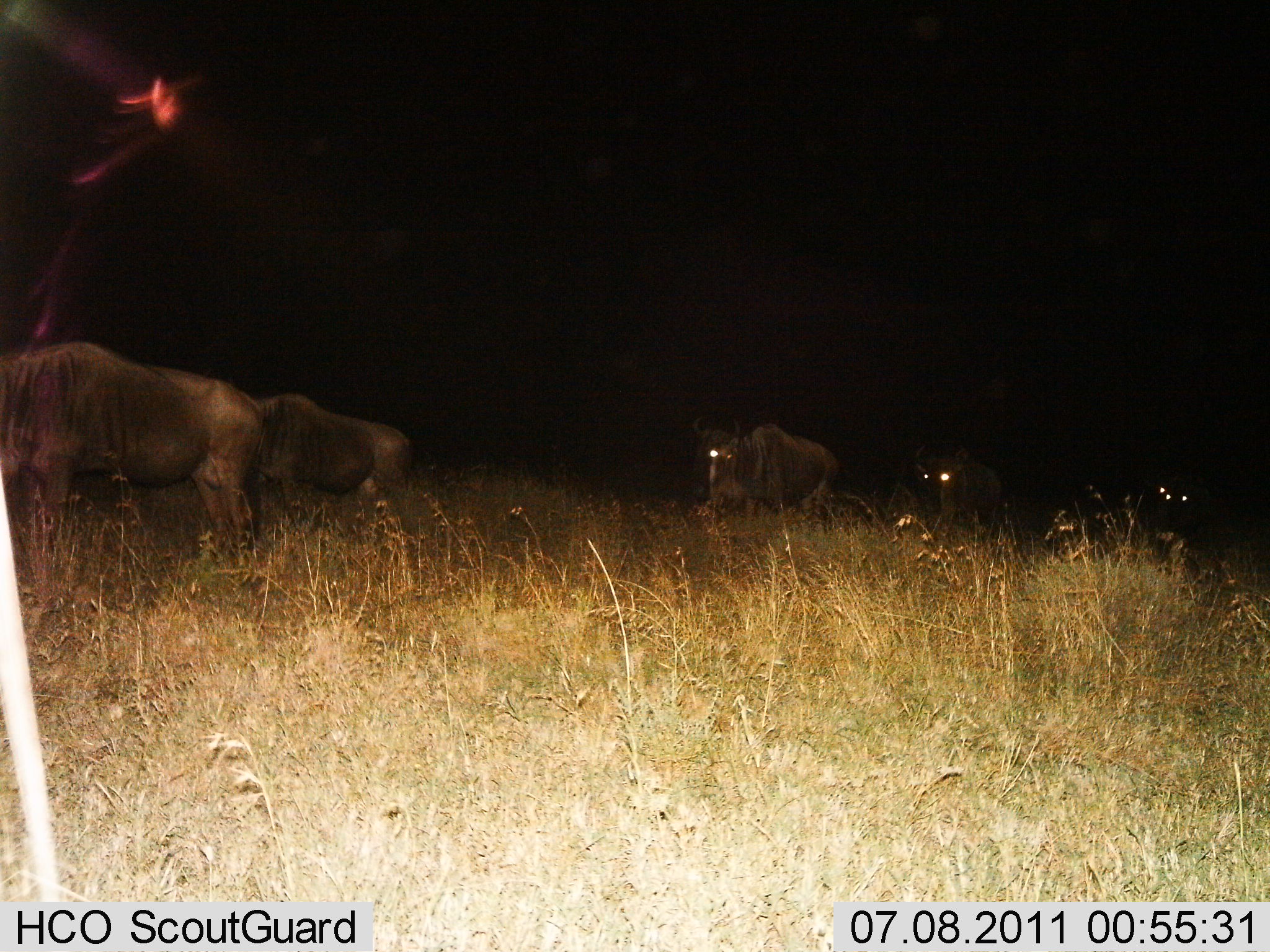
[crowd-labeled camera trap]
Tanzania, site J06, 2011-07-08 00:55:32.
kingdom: Animalia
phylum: Chordata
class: Mammalia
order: Artiodactyla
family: Bovidae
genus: Connochaetes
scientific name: Connochaetes taurinus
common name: blue wildebeest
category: wildebeest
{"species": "wildebeest (blue wildebeest) (Connochaetes taurinus)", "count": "6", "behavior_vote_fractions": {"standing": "36%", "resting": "9%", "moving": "64%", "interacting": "0%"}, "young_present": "0%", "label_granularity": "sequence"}